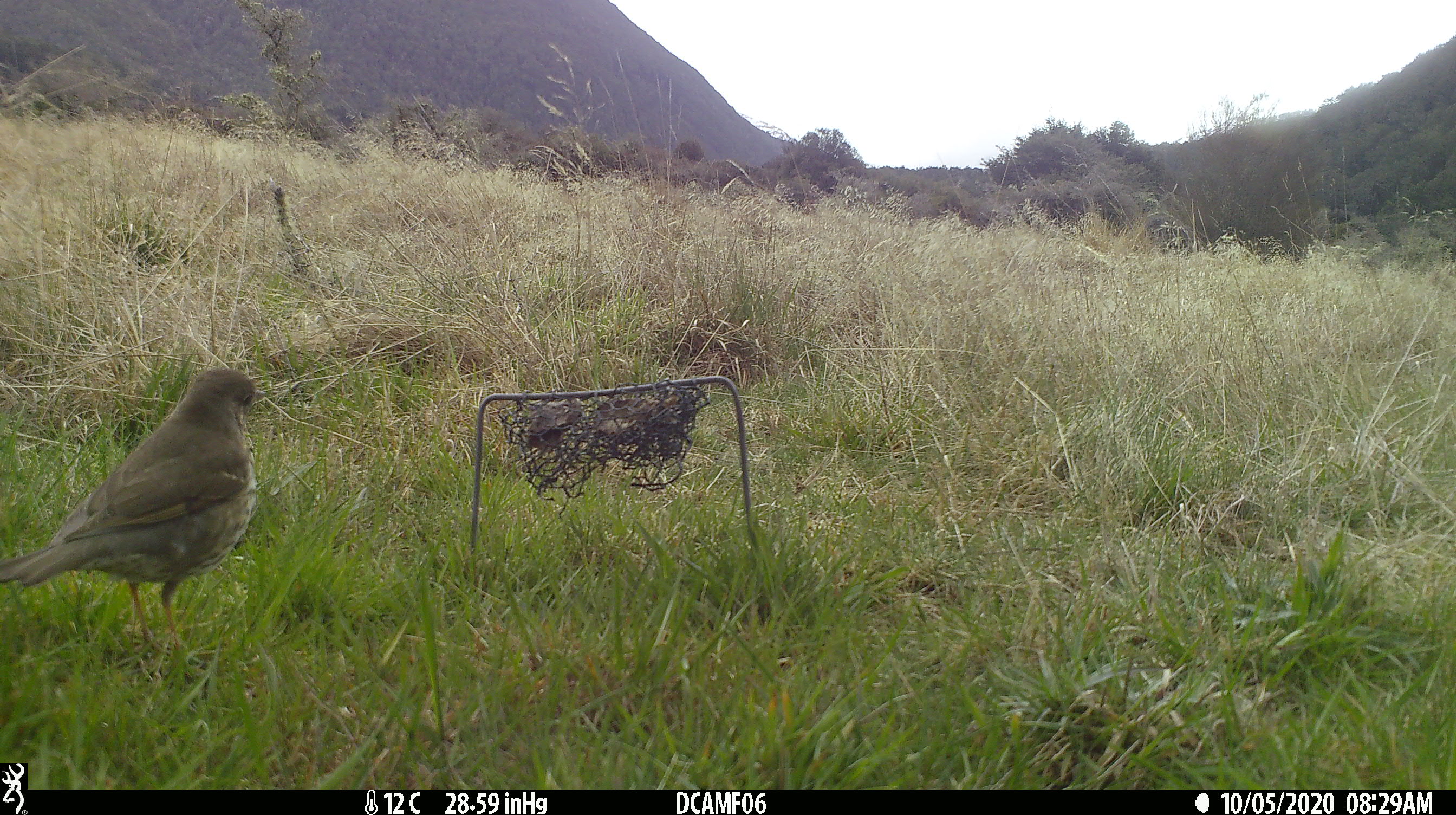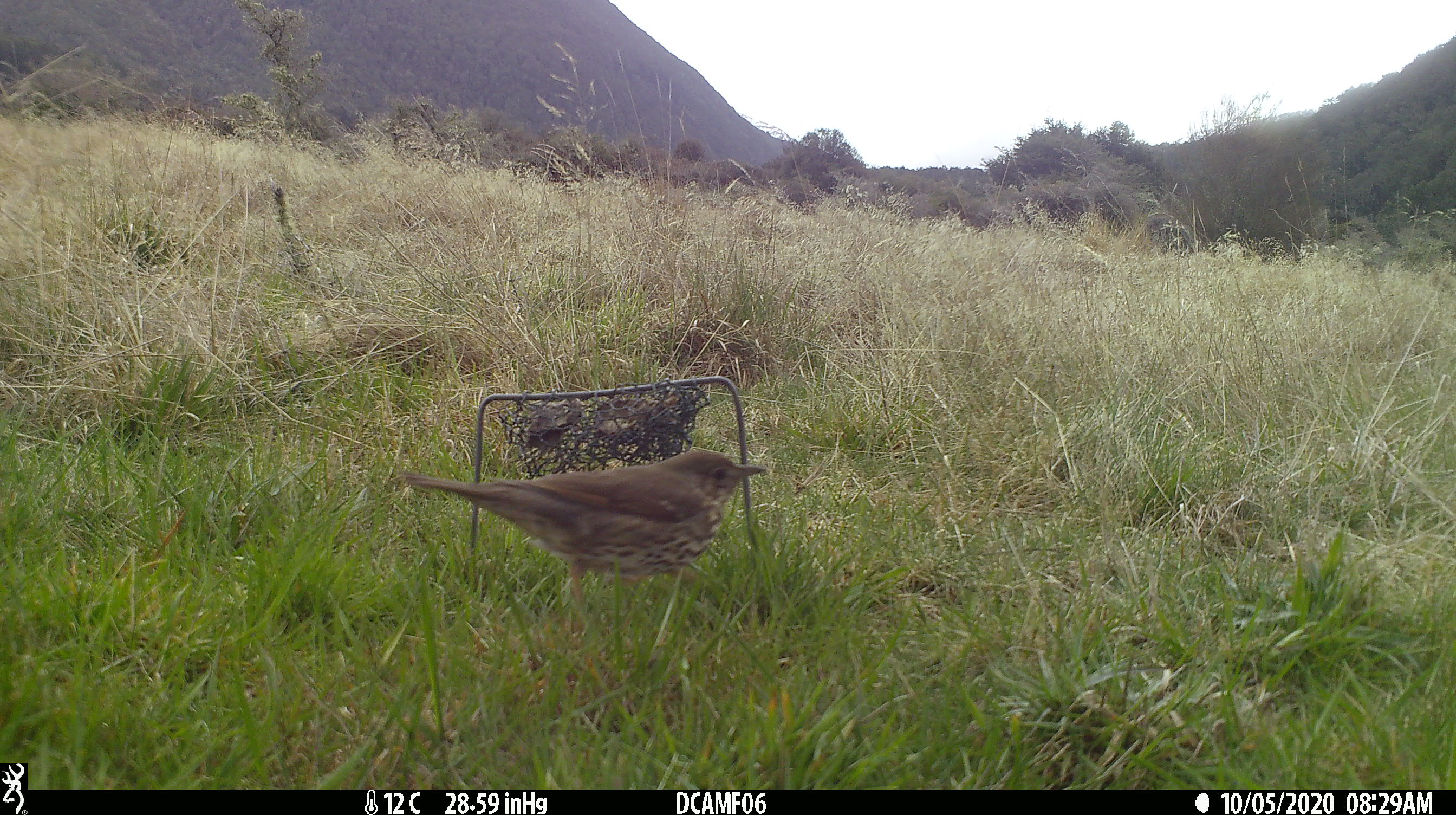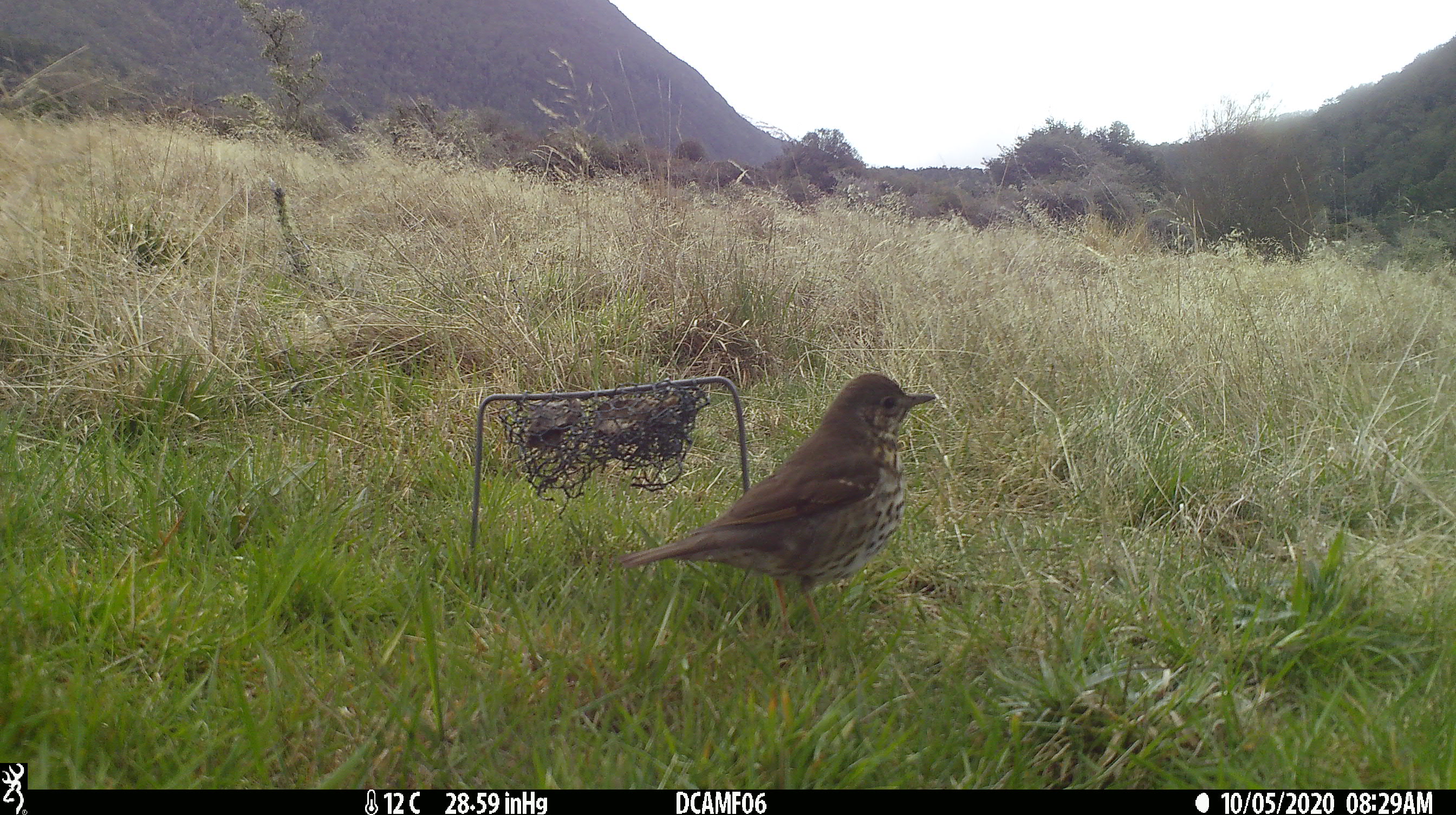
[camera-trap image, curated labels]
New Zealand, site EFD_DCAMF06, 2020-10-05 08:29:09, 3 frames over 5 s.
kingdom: Animalia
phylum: Chordata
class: Aves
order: Passeriformes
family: Turdidae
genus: Turdus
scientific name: Turdus philomelos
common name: song thrush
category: thrush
Thrush (song thrush) (Turdus philomelos).